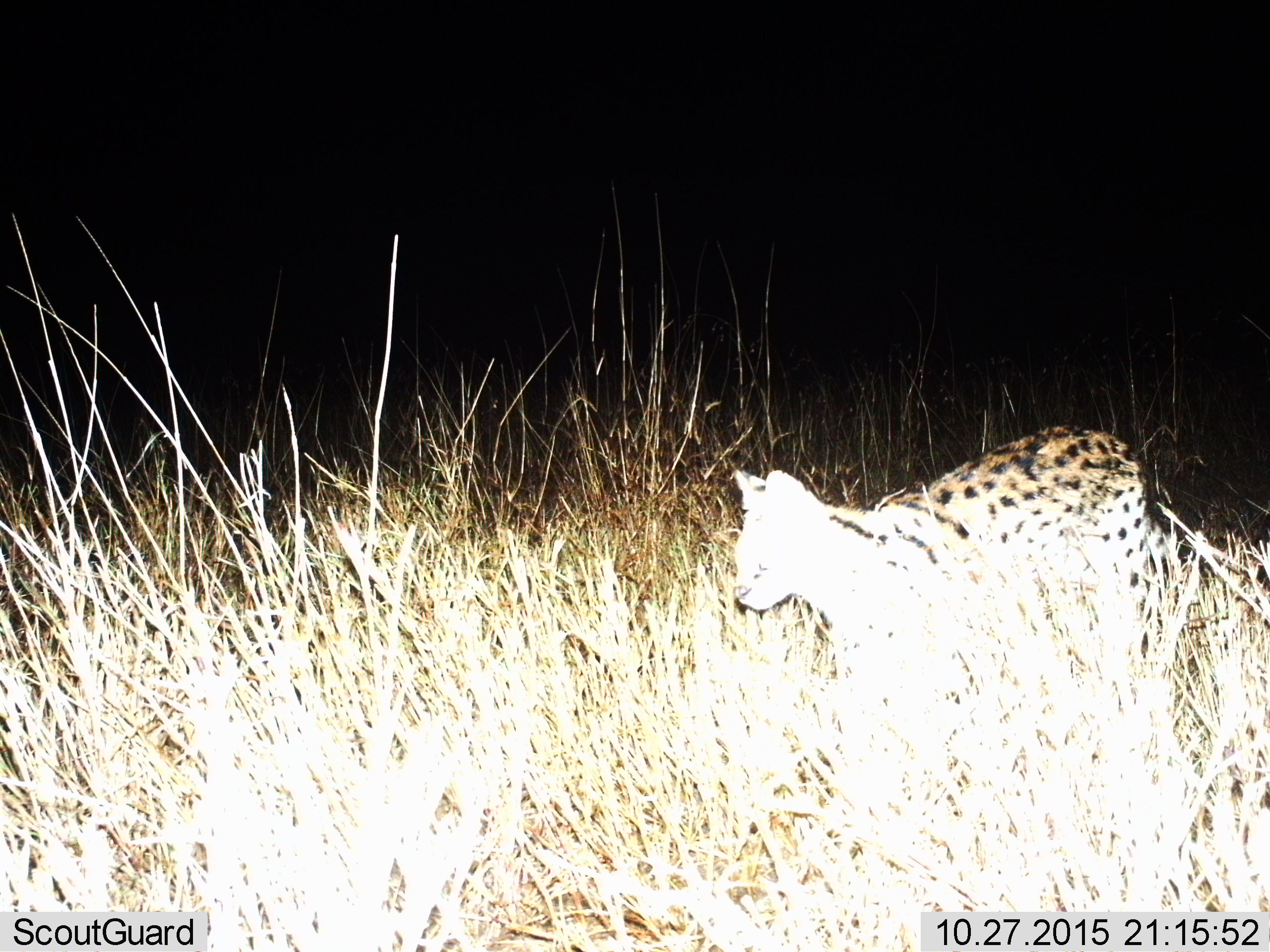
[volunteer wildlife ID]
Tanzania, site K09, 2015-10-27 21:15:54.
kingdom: Animalia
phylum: Chordata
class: Mammalia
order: Carnivora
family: Felidae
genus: Leptailurus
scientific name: Leptailurus serval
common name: serval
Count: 1.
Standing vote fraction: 17%.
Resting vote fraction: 0%.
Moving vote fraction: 83%.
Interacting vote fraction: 0%.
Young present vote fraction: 0%.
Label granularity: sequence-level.